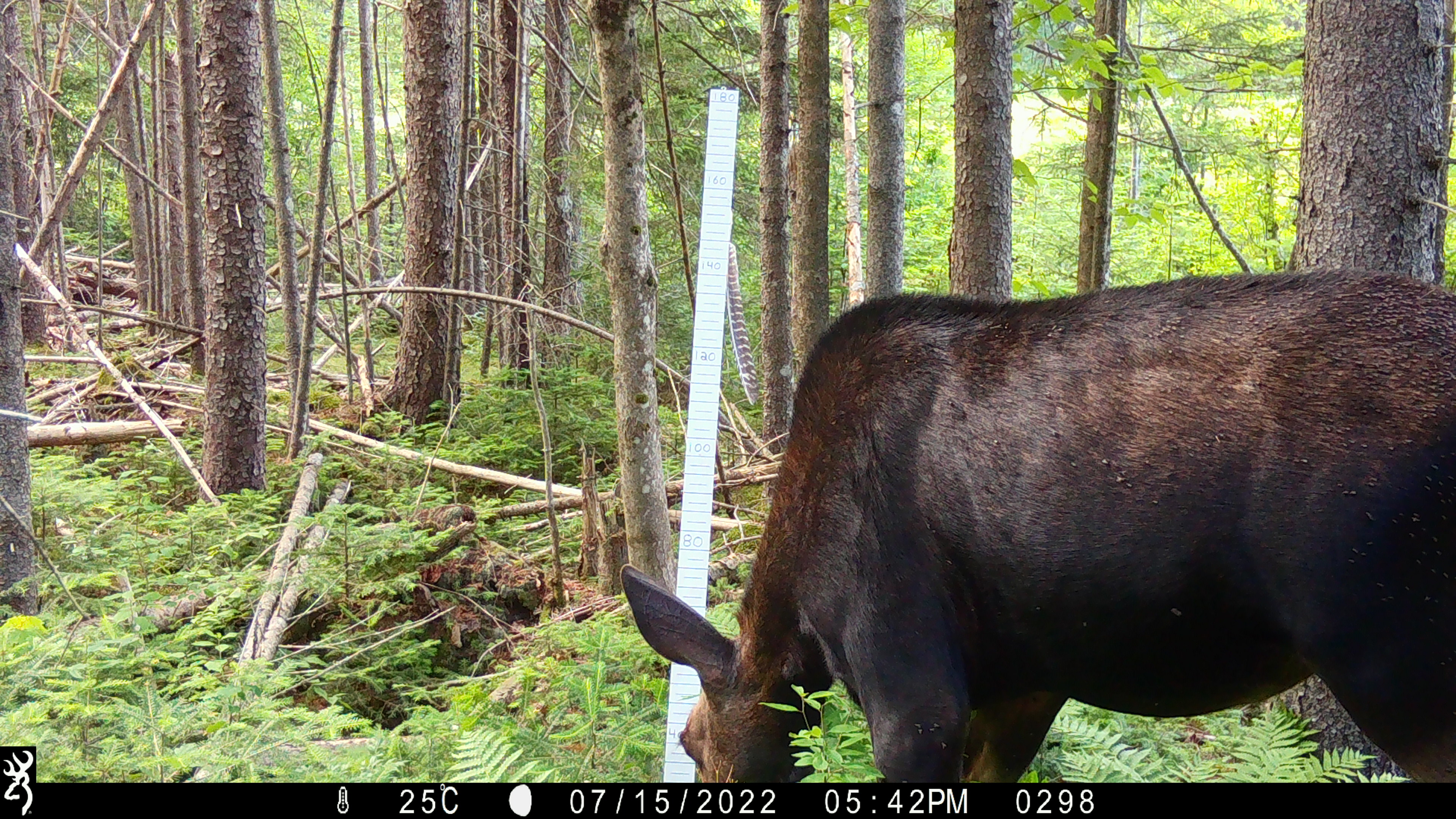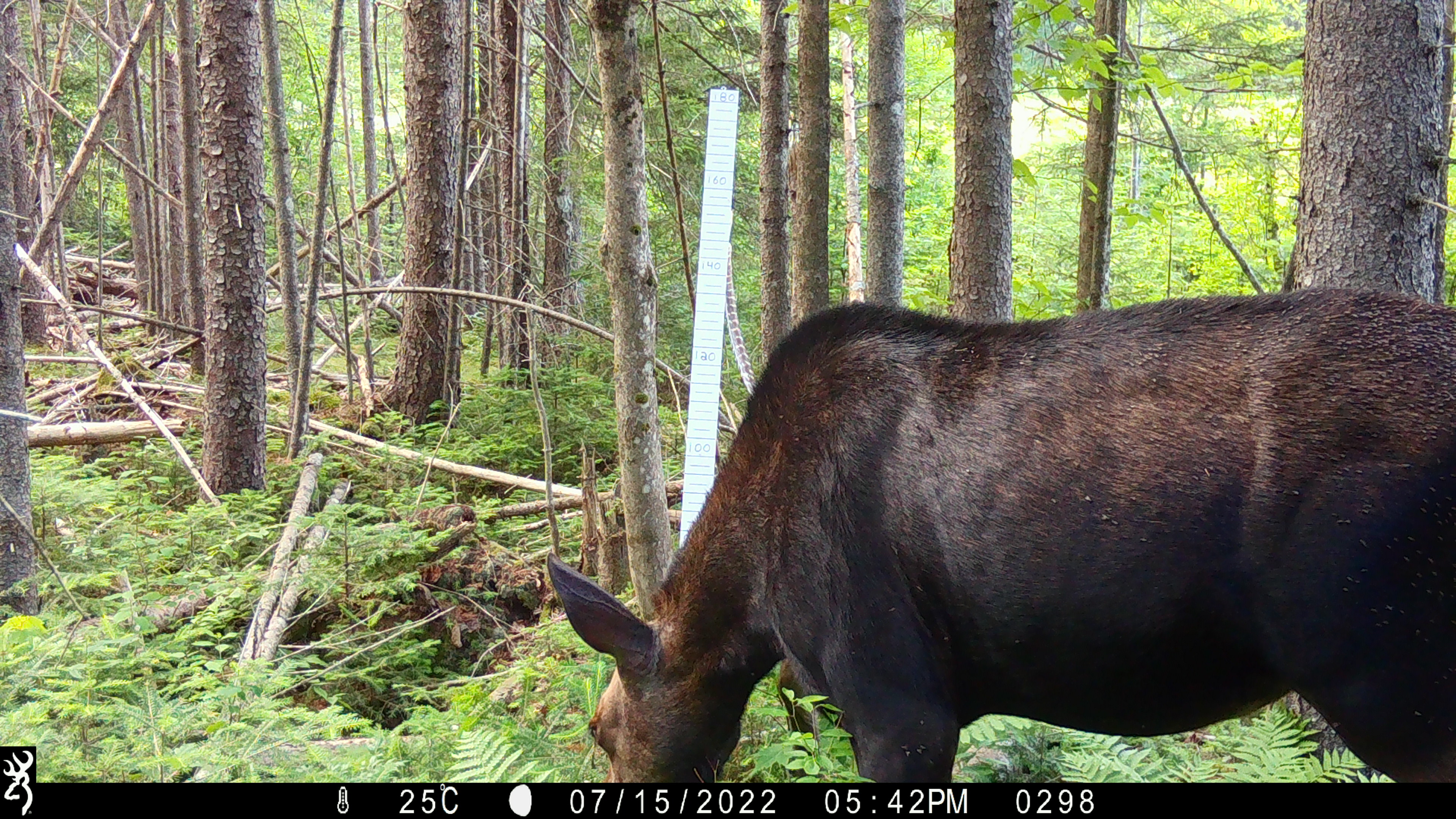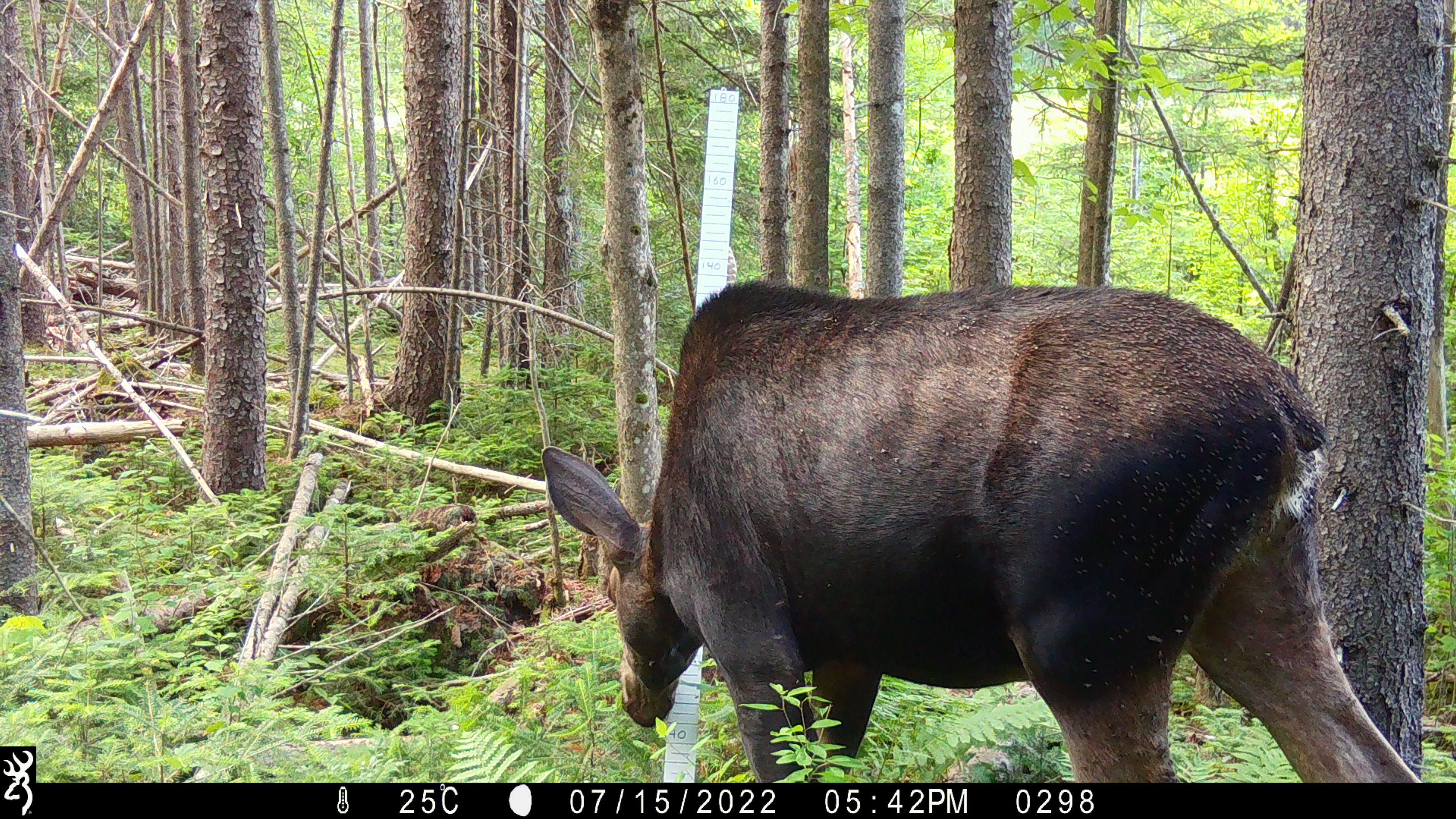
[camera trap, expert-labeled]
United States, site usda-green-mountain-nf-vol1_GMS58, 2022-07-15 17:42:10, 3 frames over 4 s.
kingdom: Animalia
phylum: Chordata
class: Mammalia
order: Artiodactyla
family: Cervidae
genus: Alces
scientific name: Alces alces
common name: moose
Moose (Alces alces).